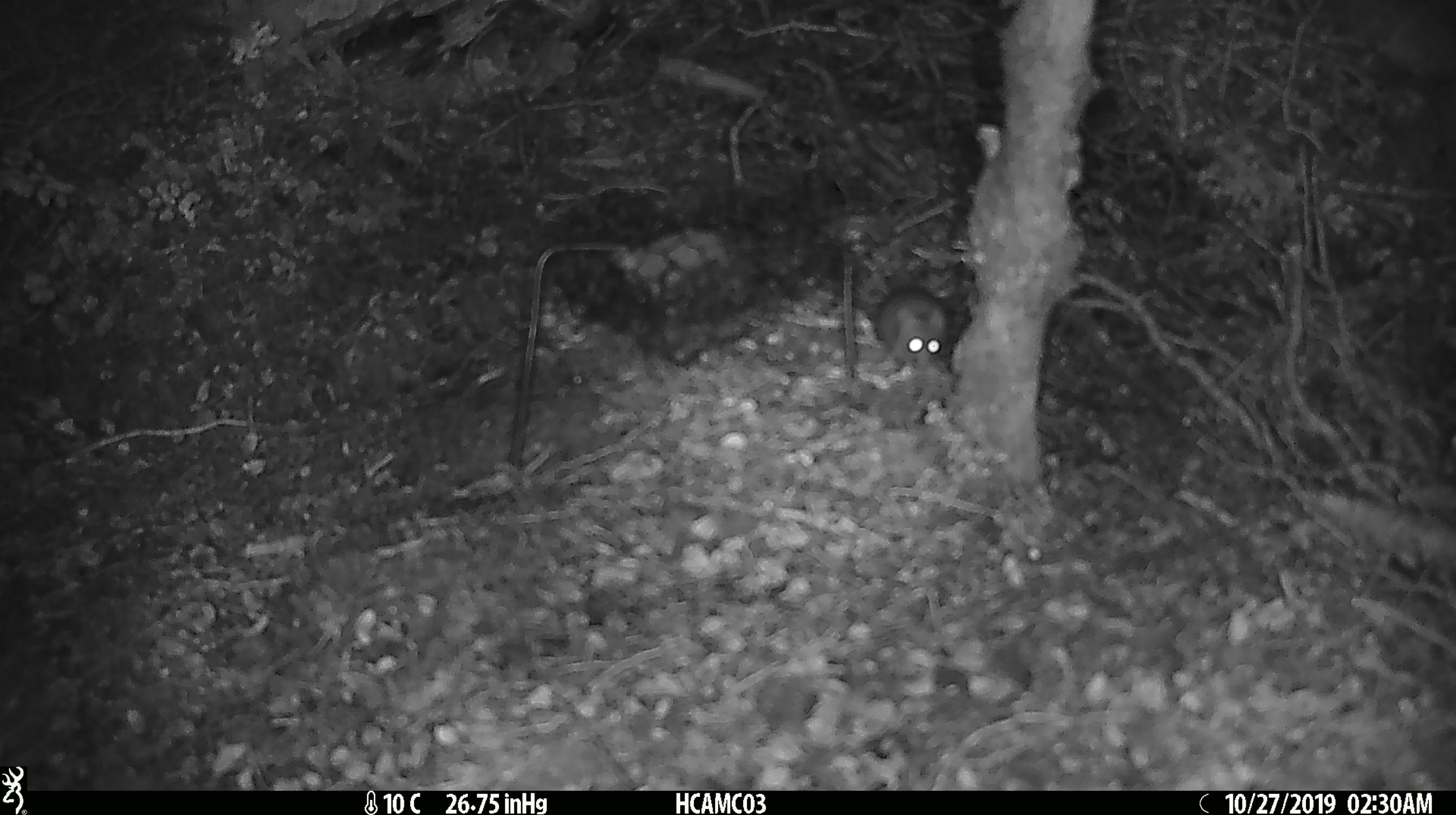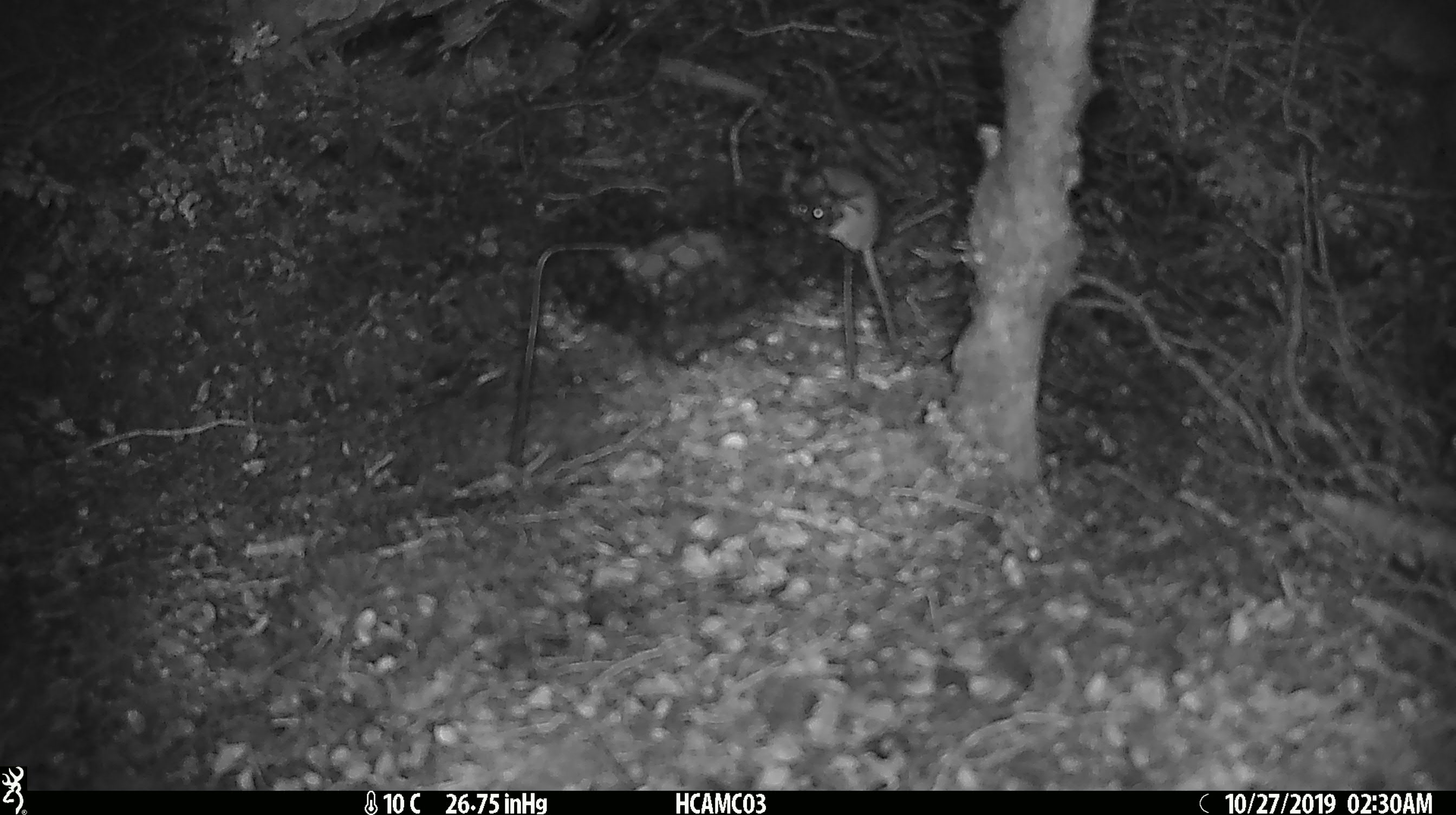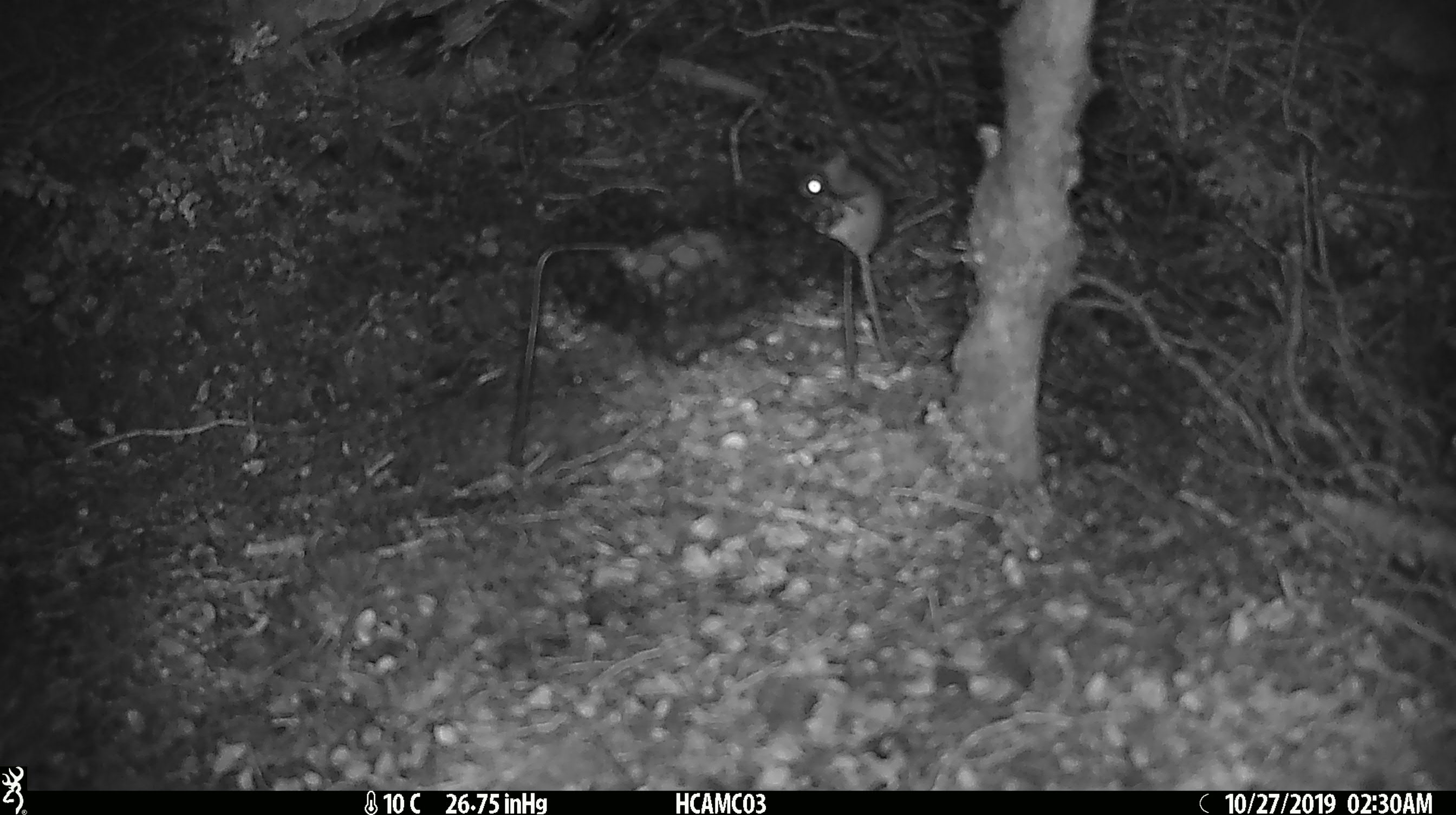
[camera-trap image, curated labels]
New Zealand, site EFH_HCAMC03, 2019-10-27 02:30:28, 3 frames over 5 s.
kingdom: Animalia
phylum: Chordata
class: Mammalia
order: Rodentia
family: Muridae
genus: Mus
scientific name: Mus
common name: mouse